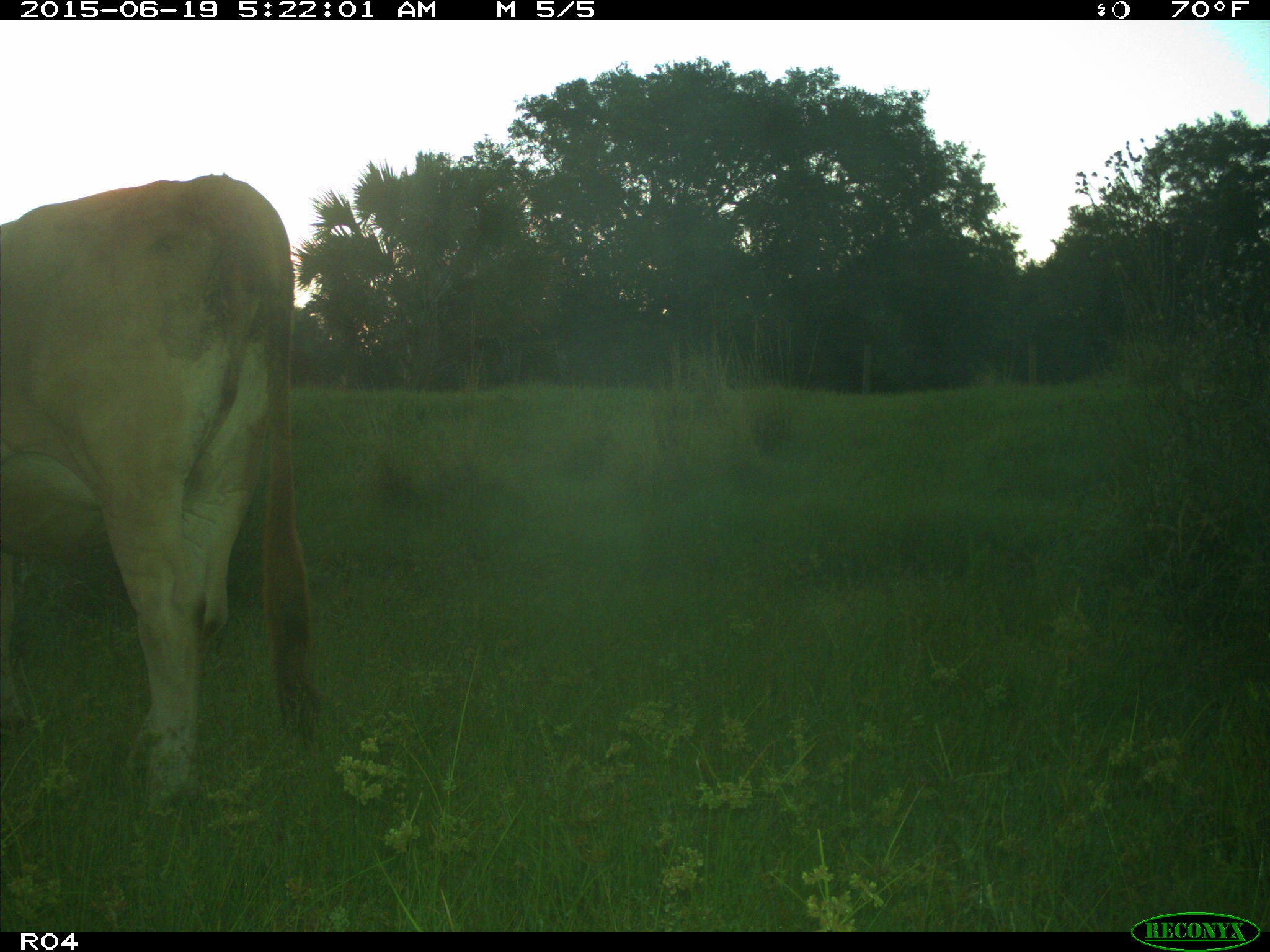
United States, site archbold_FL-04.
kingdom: Animalia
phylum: Chordata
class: Mammalia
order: Artiodactyla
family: Bovidae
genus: Bos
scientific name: Bos taurus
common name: domestic cow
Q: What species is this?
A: Bos taurus (domestic cow).